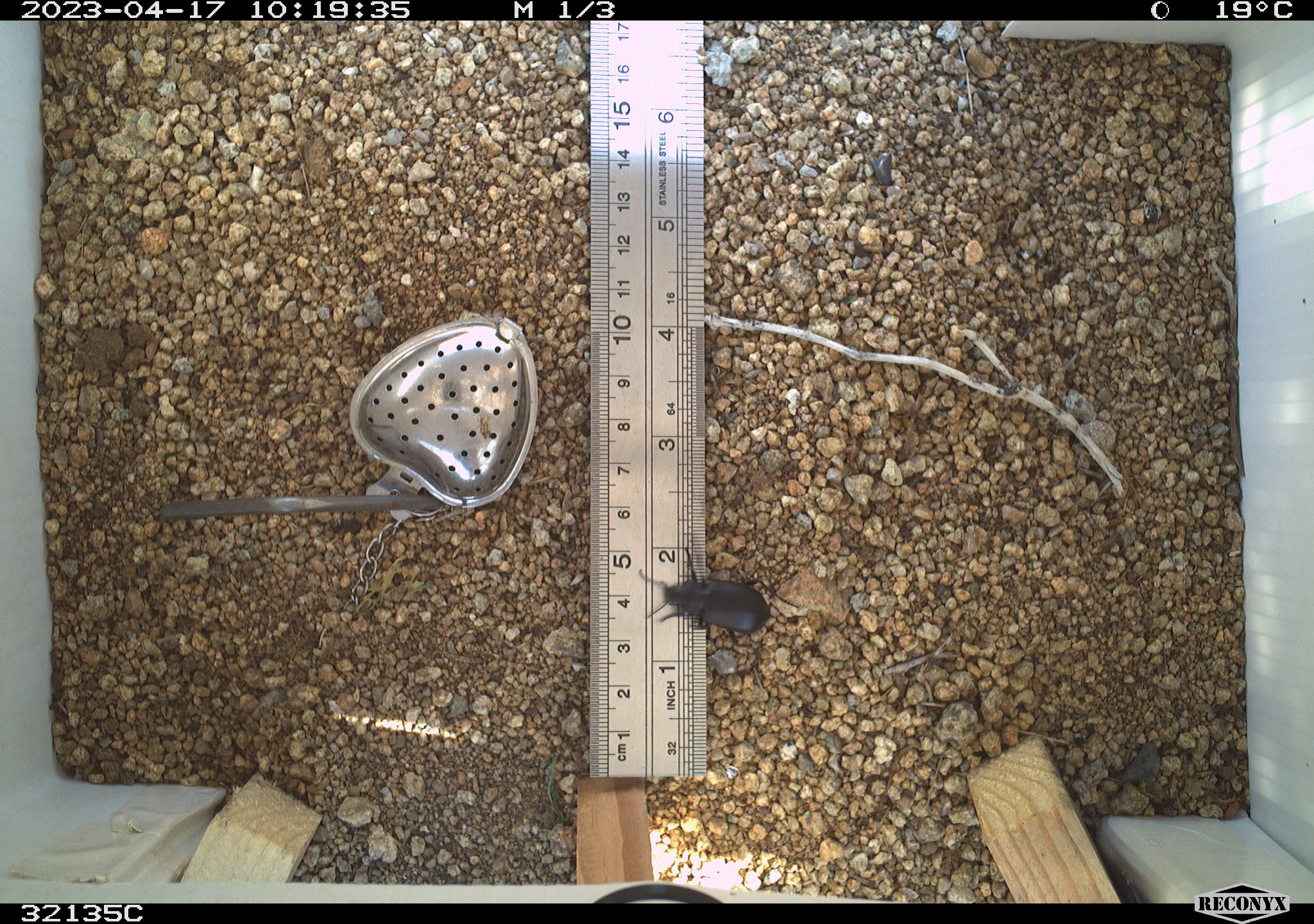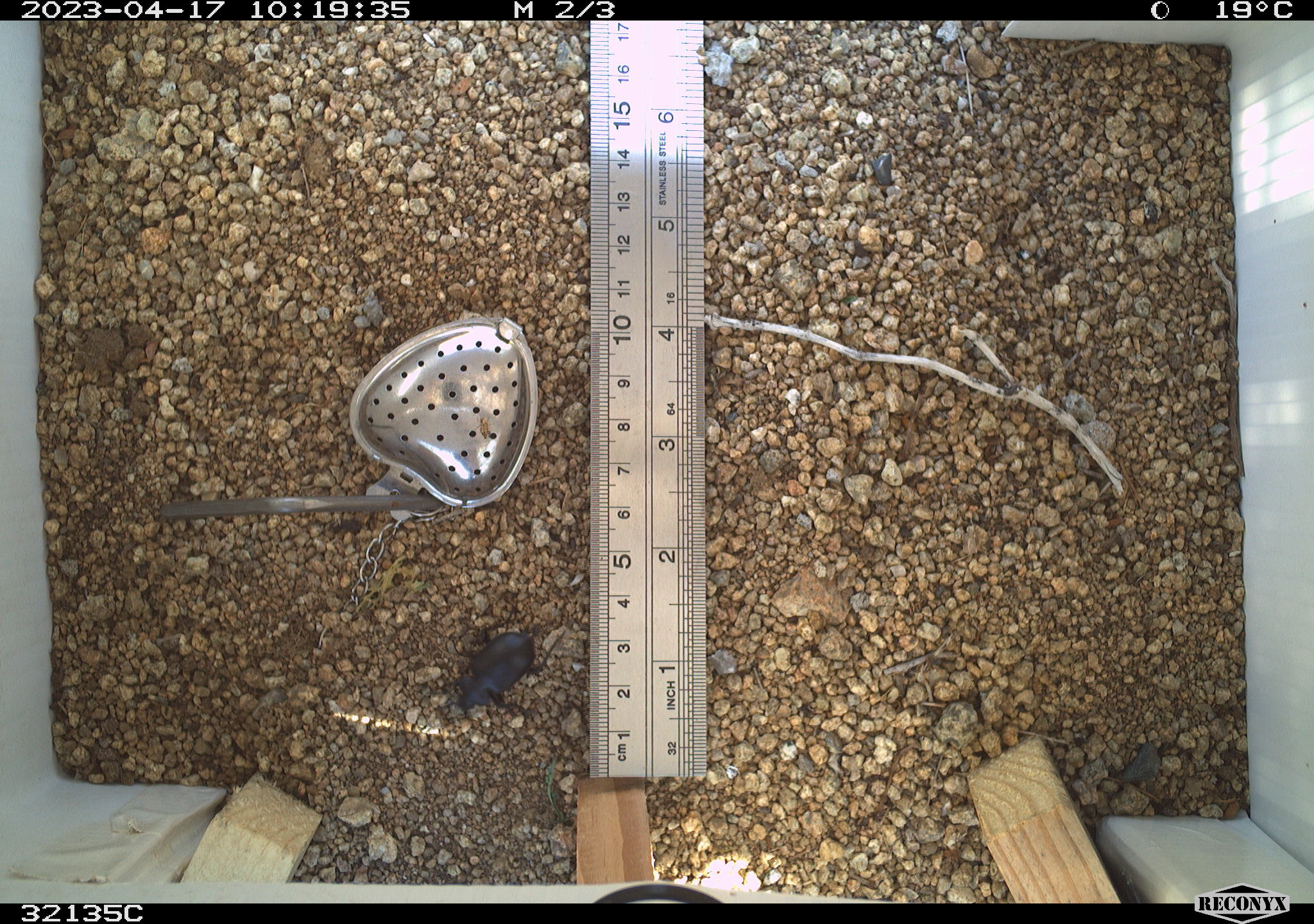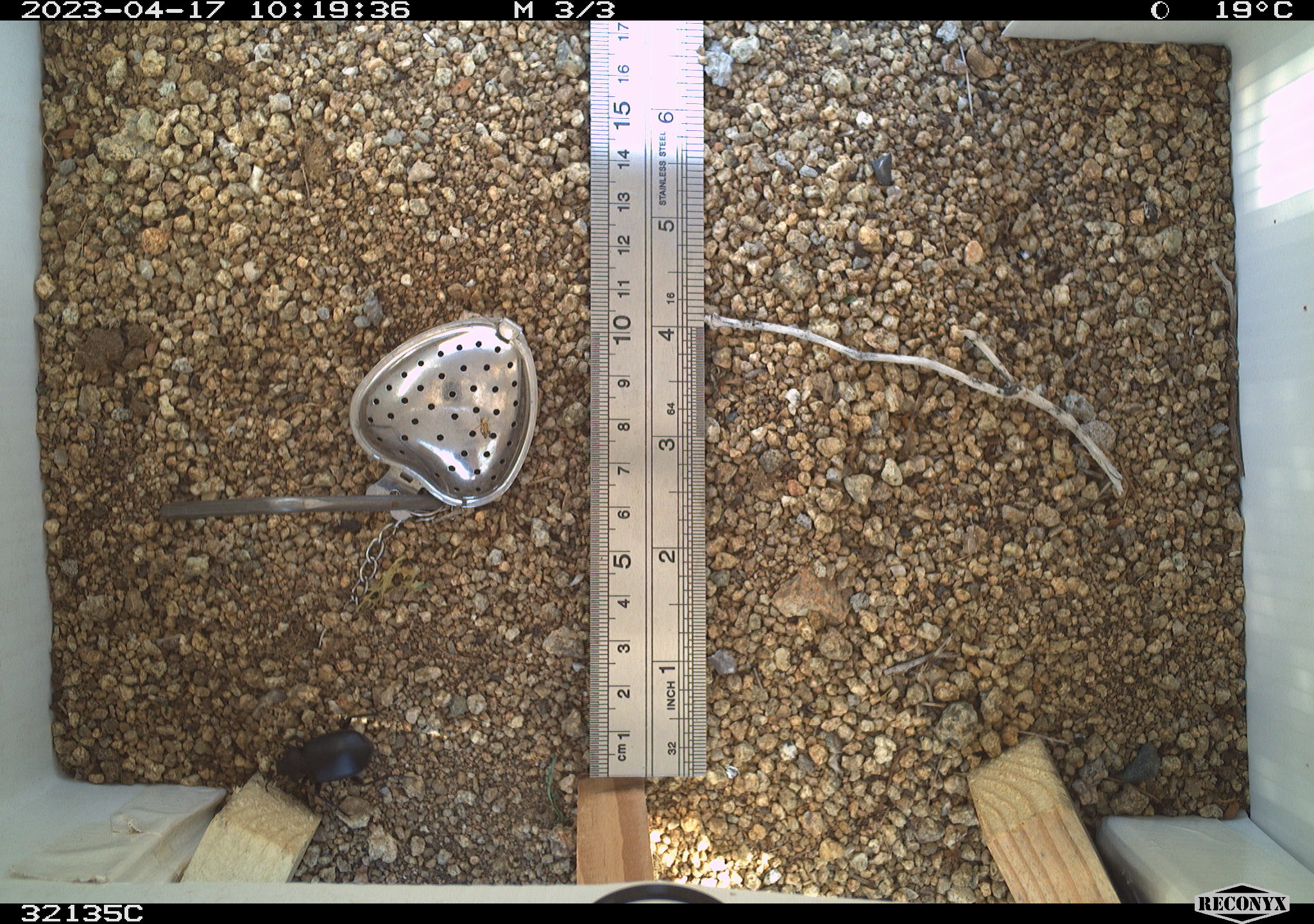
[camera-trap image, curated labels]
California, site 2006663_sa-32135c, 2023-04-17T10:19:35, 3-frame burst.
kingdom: Animalia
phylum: Arthropoda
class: Insecta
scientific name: Insecta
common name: insect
Insect (Insecta).